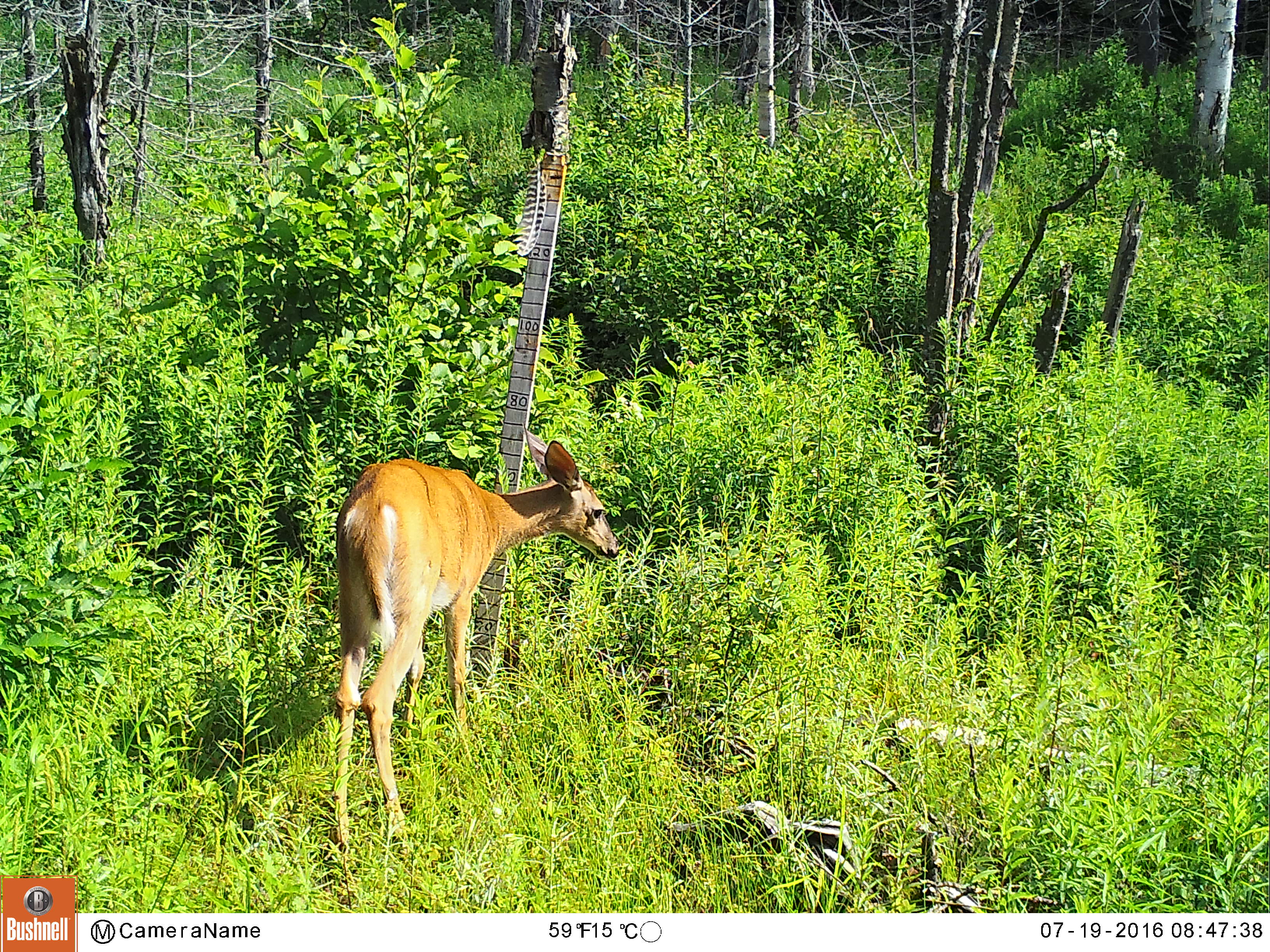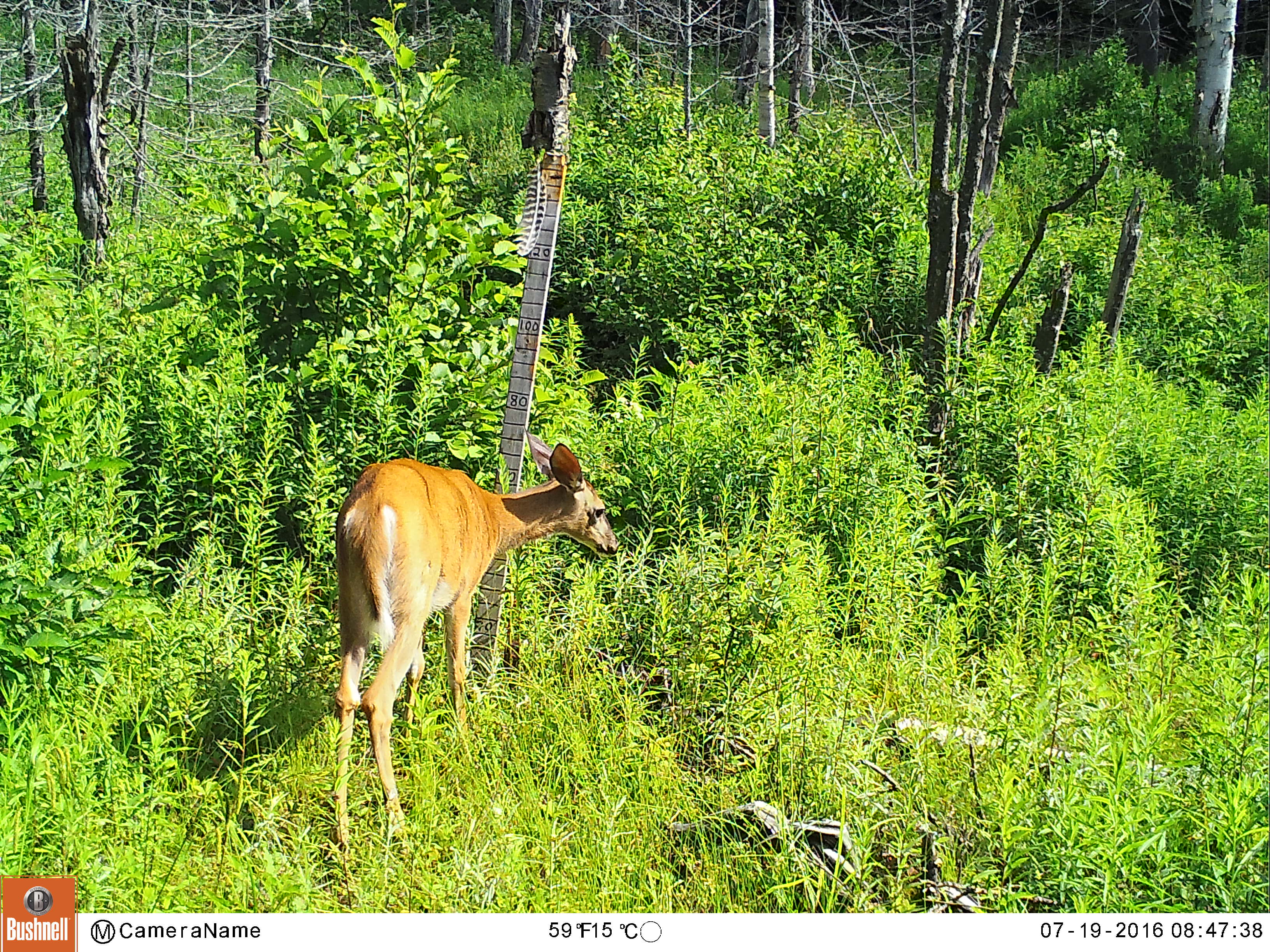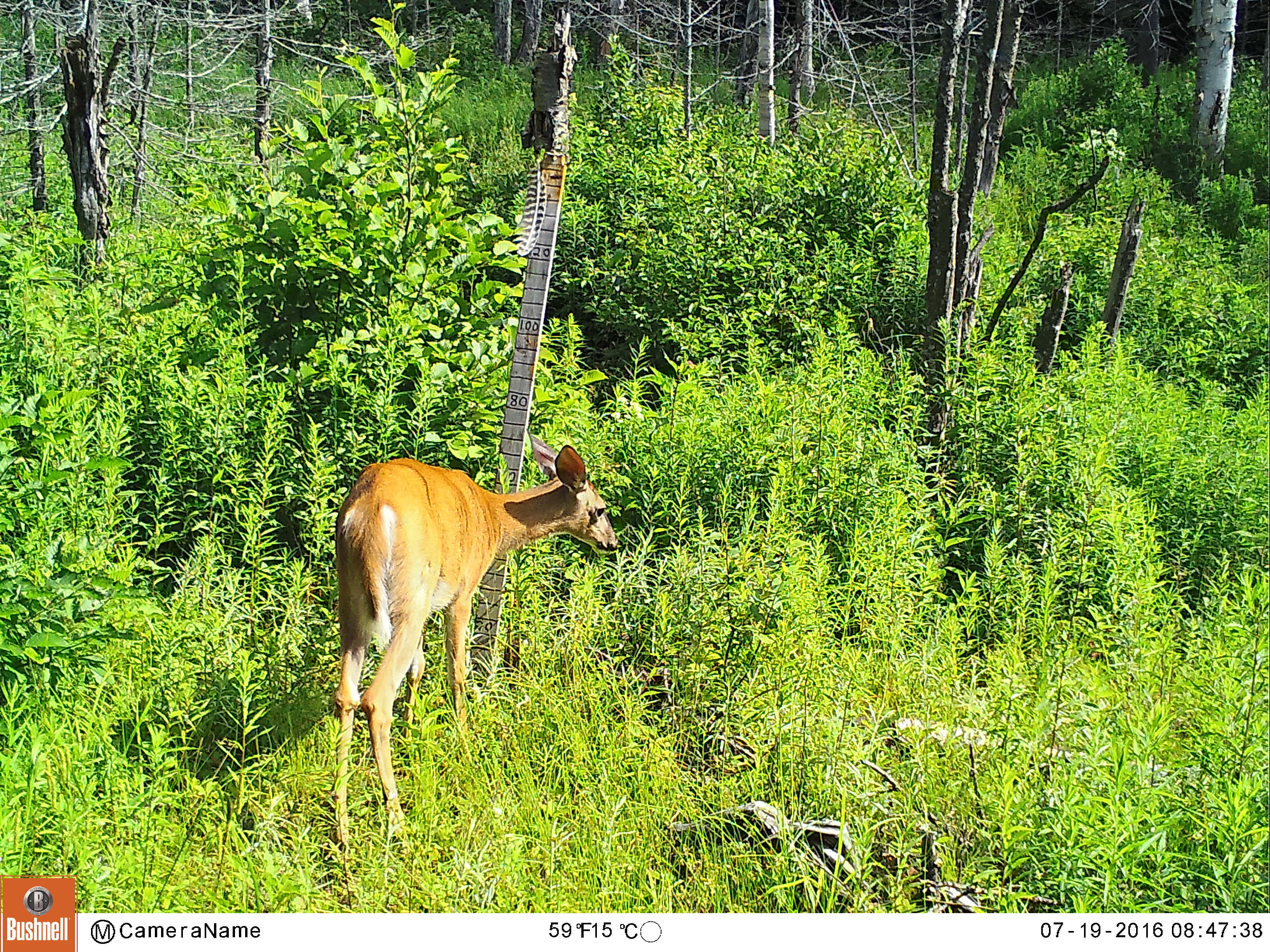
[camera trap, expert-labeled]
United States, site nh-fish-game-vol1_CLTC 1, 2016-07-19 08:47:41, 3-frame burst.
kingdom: Animalia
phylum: Chordata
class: Mammalia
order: Artiodactyla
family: Cervidae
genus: Odocoileus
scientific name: Odocoileus virginianus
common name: white-tailed deer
White-tailed deer (Odocoileus virginianus).